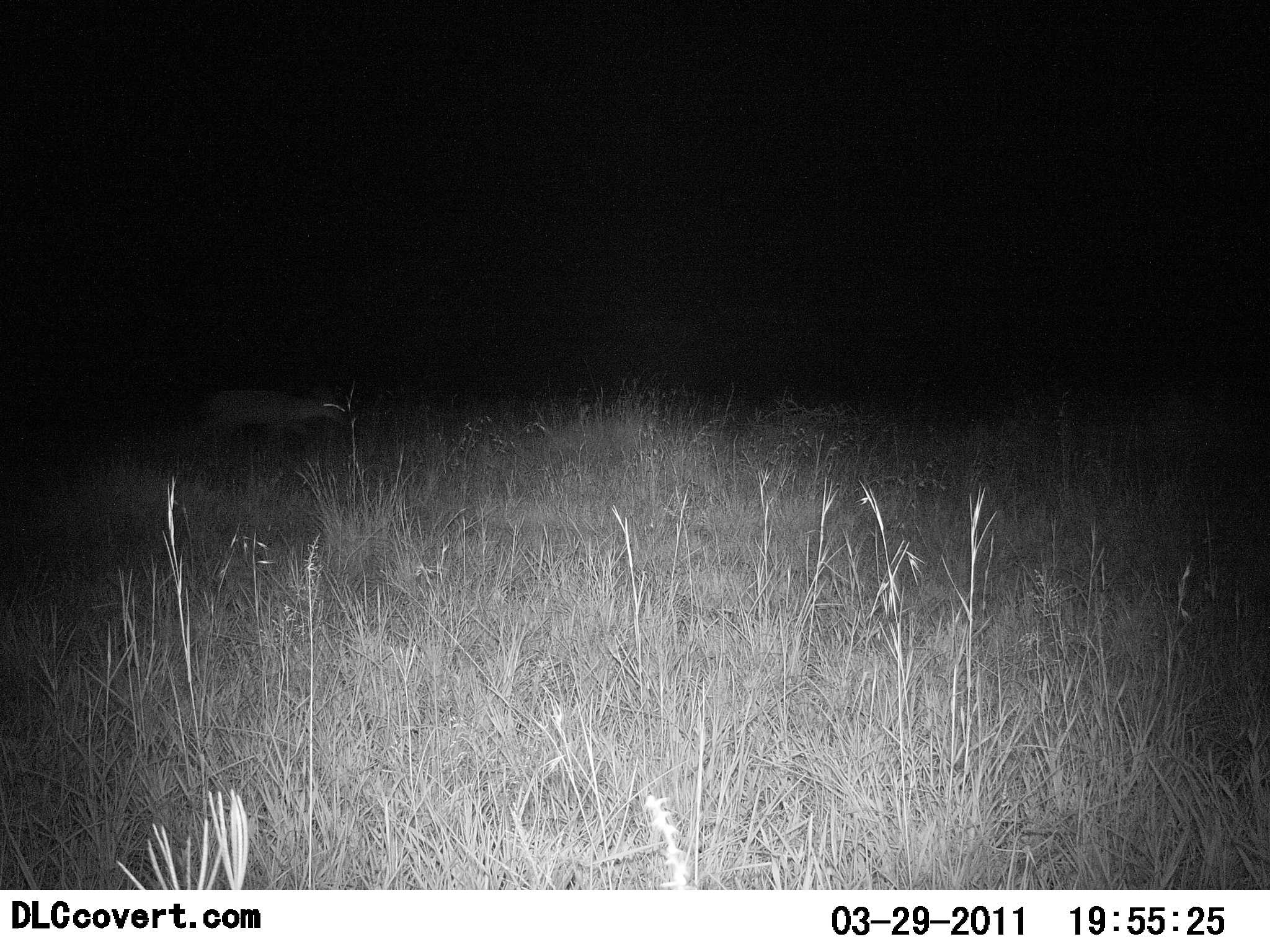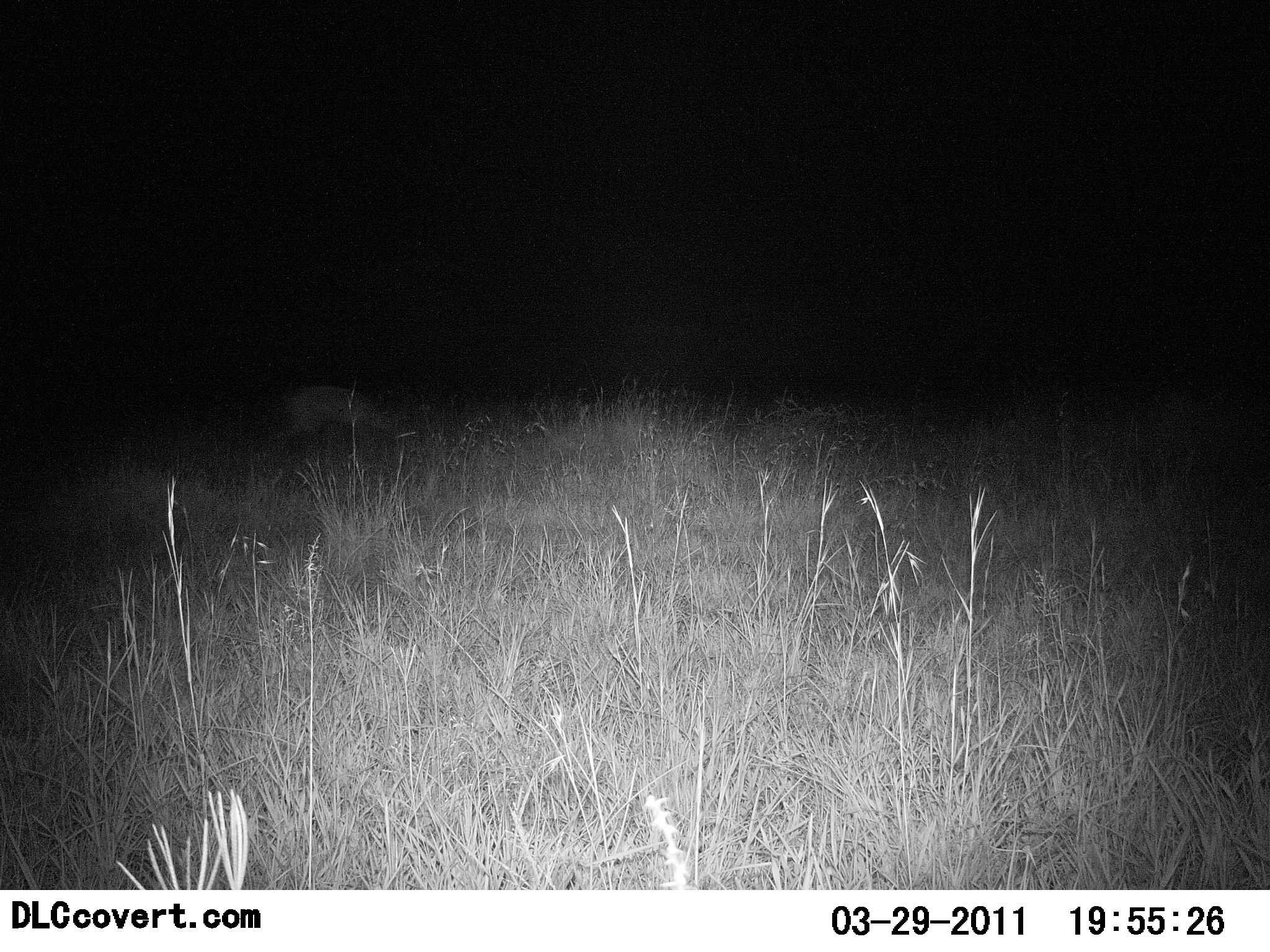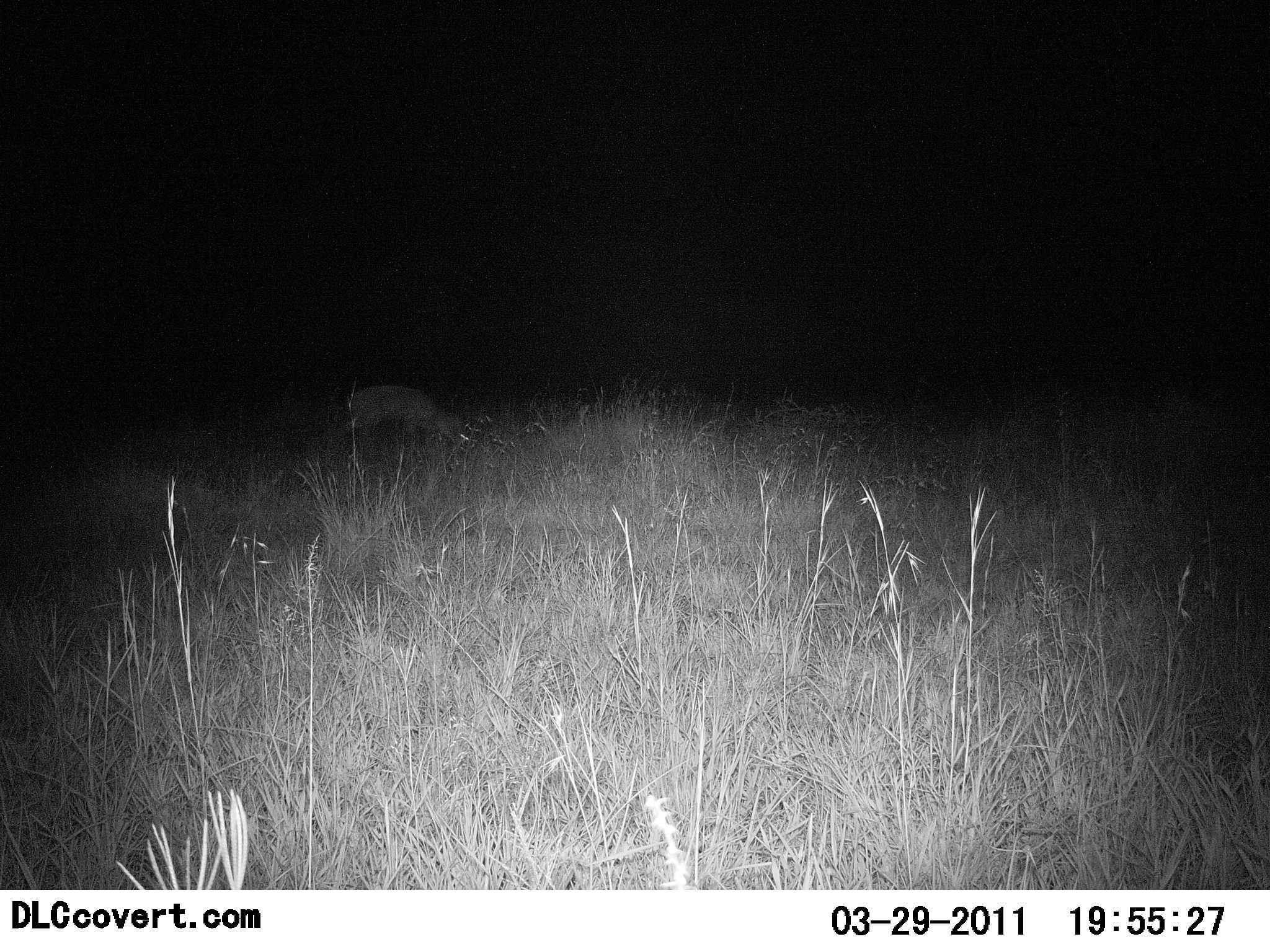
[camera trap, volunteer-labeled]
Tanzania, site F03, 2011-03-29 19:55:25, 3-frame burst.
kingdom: Animalia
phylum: Chordata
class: Mammalia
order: Artiodactyla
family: Bovidae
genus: Madoqua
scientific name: Madoqua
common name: dikdik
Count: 1.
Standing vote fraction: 0%.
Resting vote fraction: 0%.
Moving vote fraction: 100%.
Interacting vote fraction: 0%.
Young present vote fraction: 0%.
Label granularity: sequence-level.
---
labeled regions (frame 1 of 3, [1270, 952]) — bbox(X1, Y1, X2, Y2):
animal: bbox(200, 383, 352, 449)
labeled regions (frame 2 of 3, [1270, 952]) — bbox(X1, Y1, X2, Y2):
animal: bbox(266, 383, 399, 451)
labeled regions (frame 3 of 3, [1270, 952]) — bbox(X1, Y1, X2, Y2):
animal: bbox(336, 383, 479, 459)